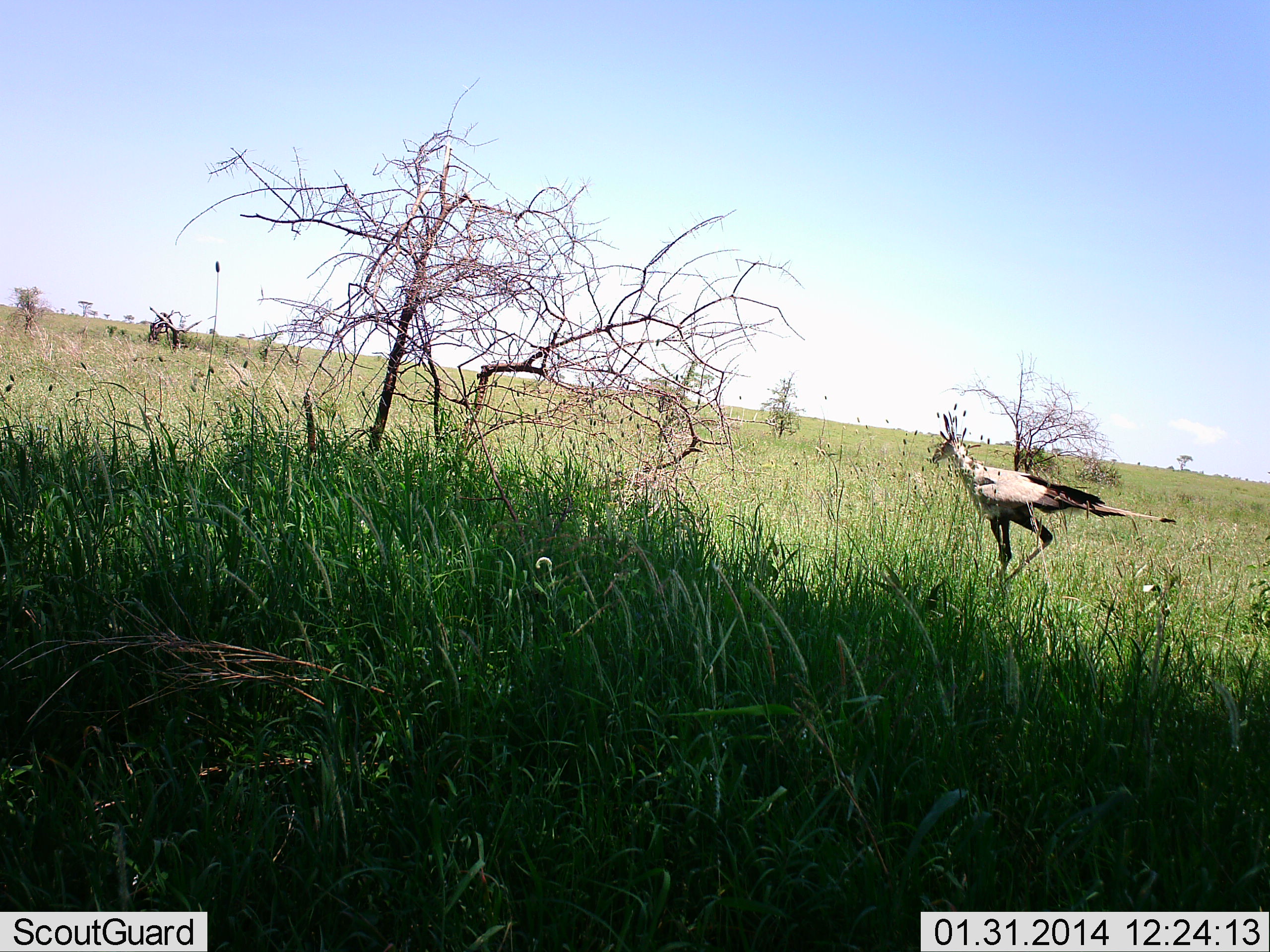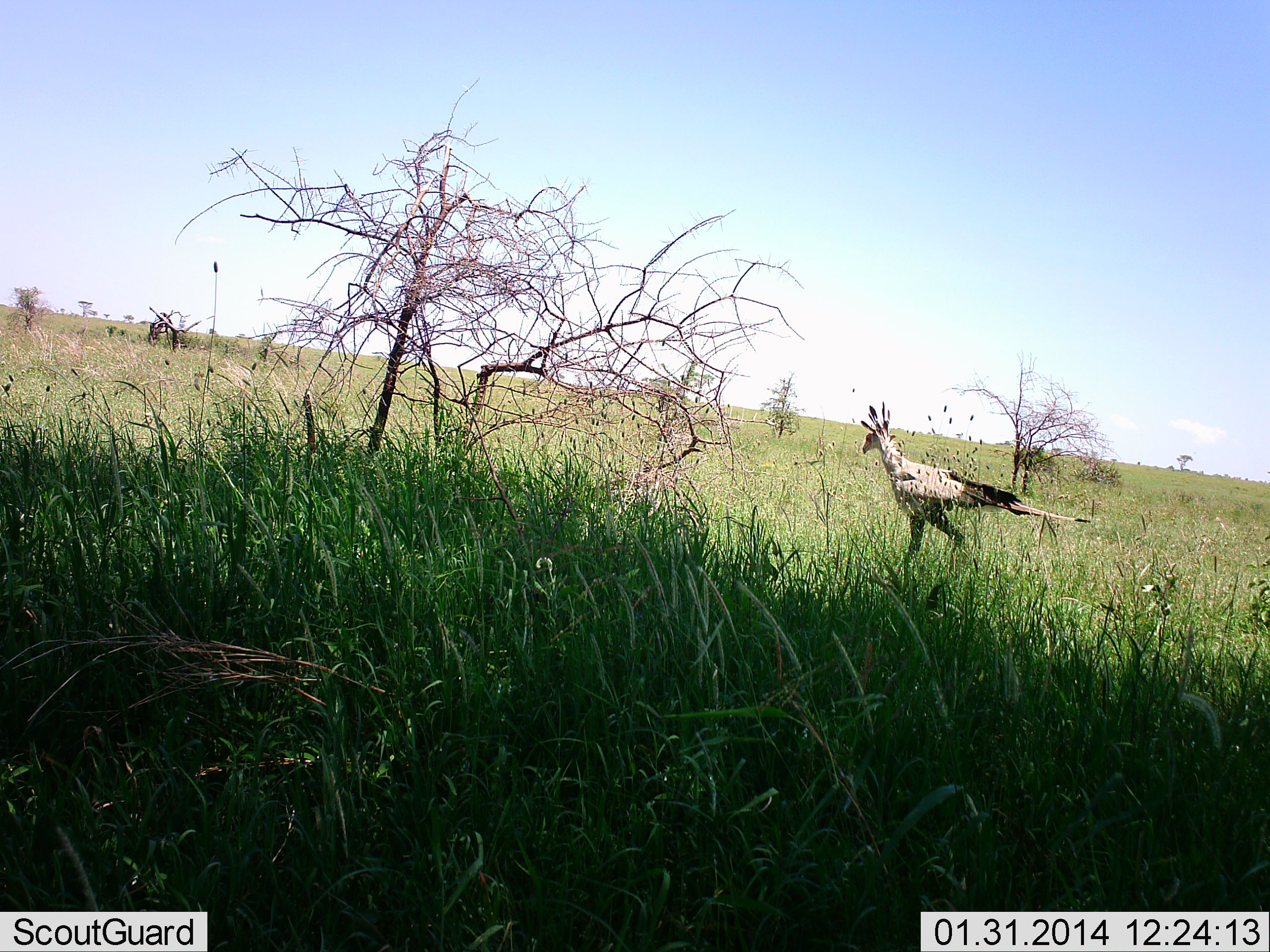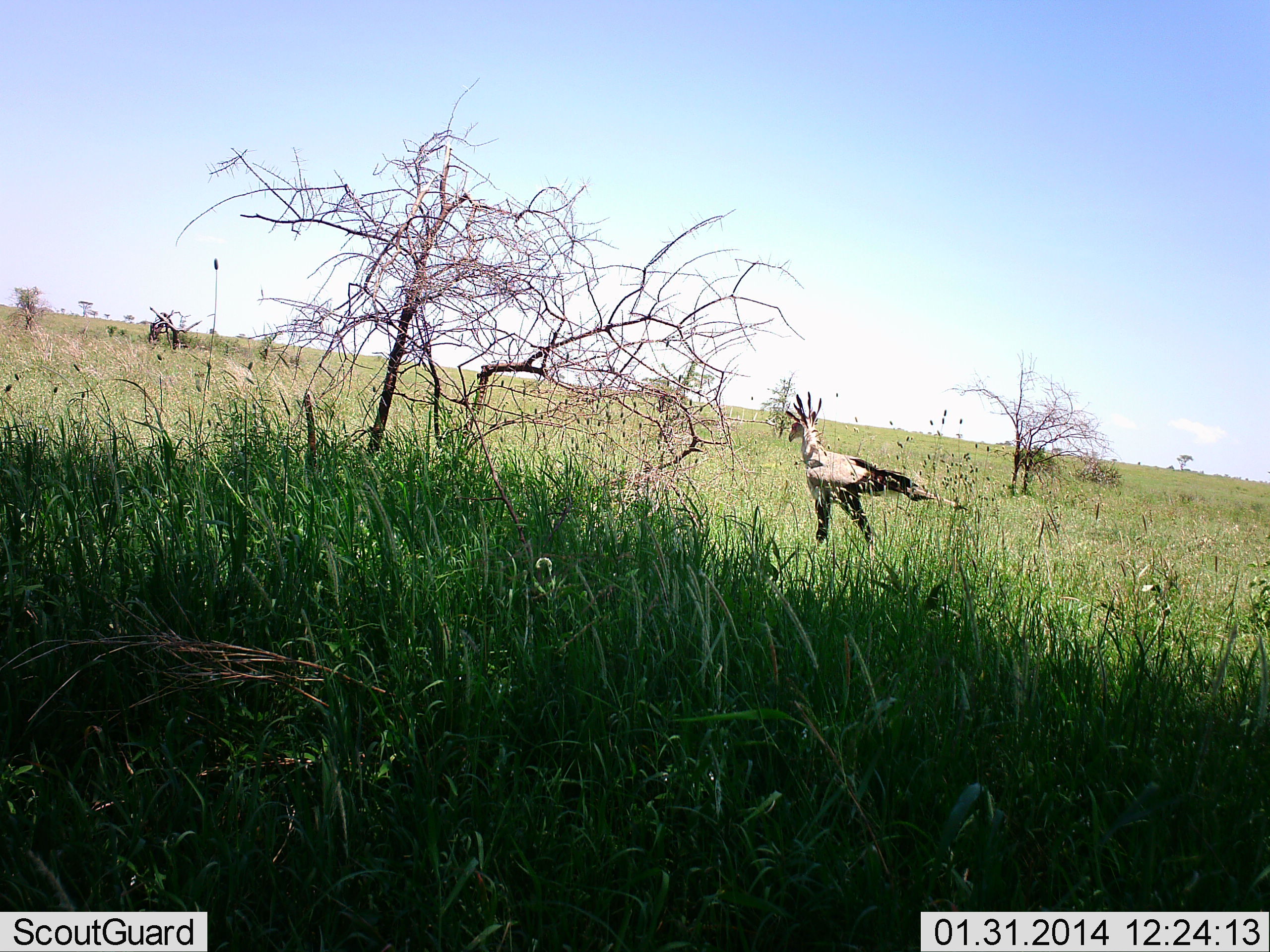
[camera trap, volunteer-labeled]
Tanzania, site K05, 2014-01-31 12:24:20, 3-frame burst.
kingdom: Animalia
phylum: Chordata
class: Aves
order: Accipitriformes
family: Sagittariidae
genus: Sagittarius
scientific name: Sagittarius serpentarius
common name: secretary bird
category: secretarybird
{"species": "secretarybird (secretary bird) (Sagittarius serpentarius)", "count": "1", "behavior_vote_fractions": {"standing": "4%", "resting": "0%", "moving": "100%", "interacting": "0%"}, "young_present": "0%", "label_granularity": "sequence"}